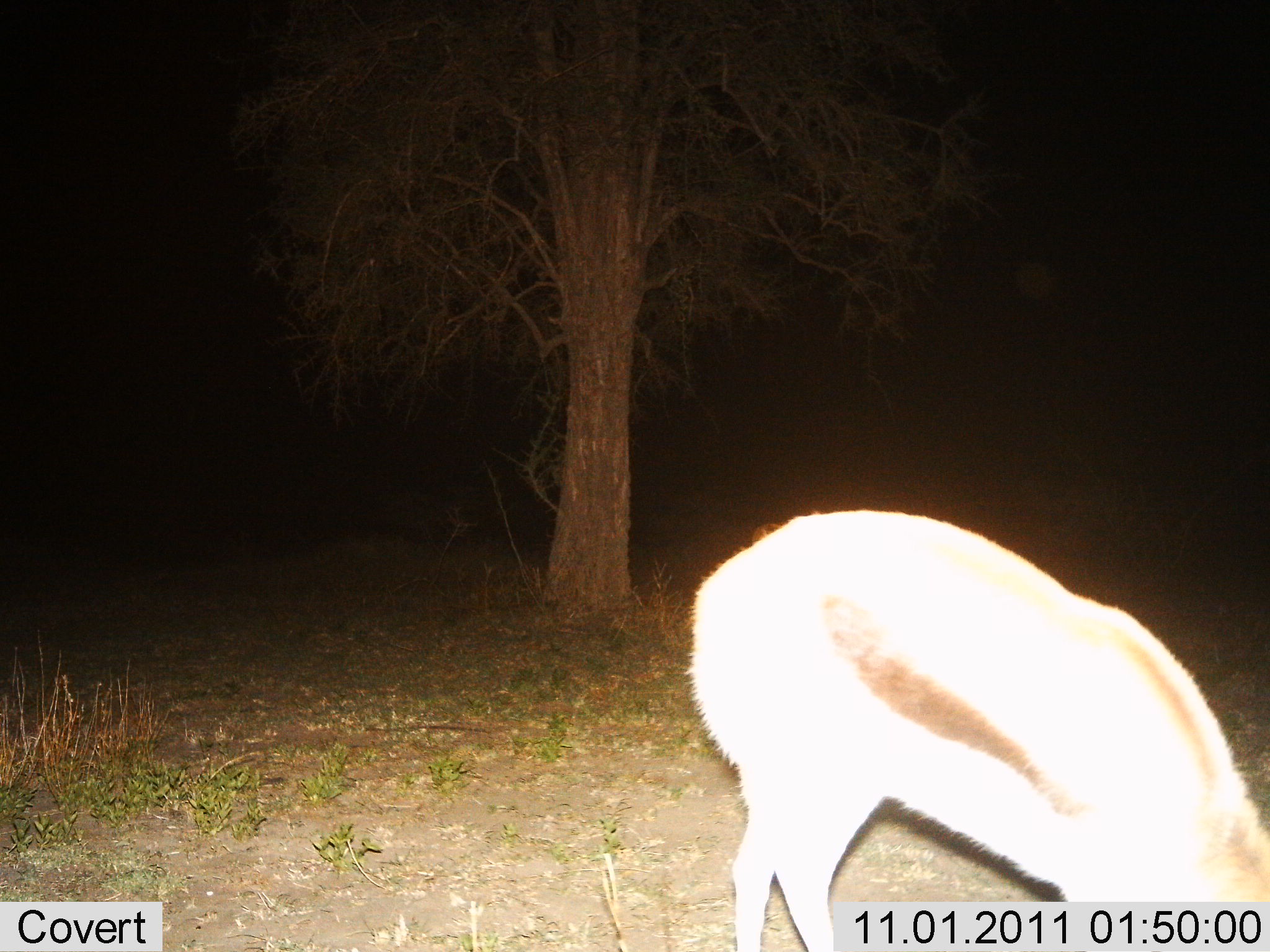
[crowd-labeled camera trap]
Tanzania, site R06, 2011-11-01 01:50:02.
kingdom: Animalia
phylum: Chordata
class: Mammalia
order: Artiodactyla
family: Bovidae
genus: Eudorcas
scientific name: Eudorcas thomsonii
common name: thomson's gazelle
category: gazellethomsons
Gazellethomsons (thomson's gazelle) (Eudorcas thomsonii), count 1. Behavior (volunteer vote fractions): standing 46%, resting 0%, moving 0%, interacting 0%. Young present (vote fraction): 0%. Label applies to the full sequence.